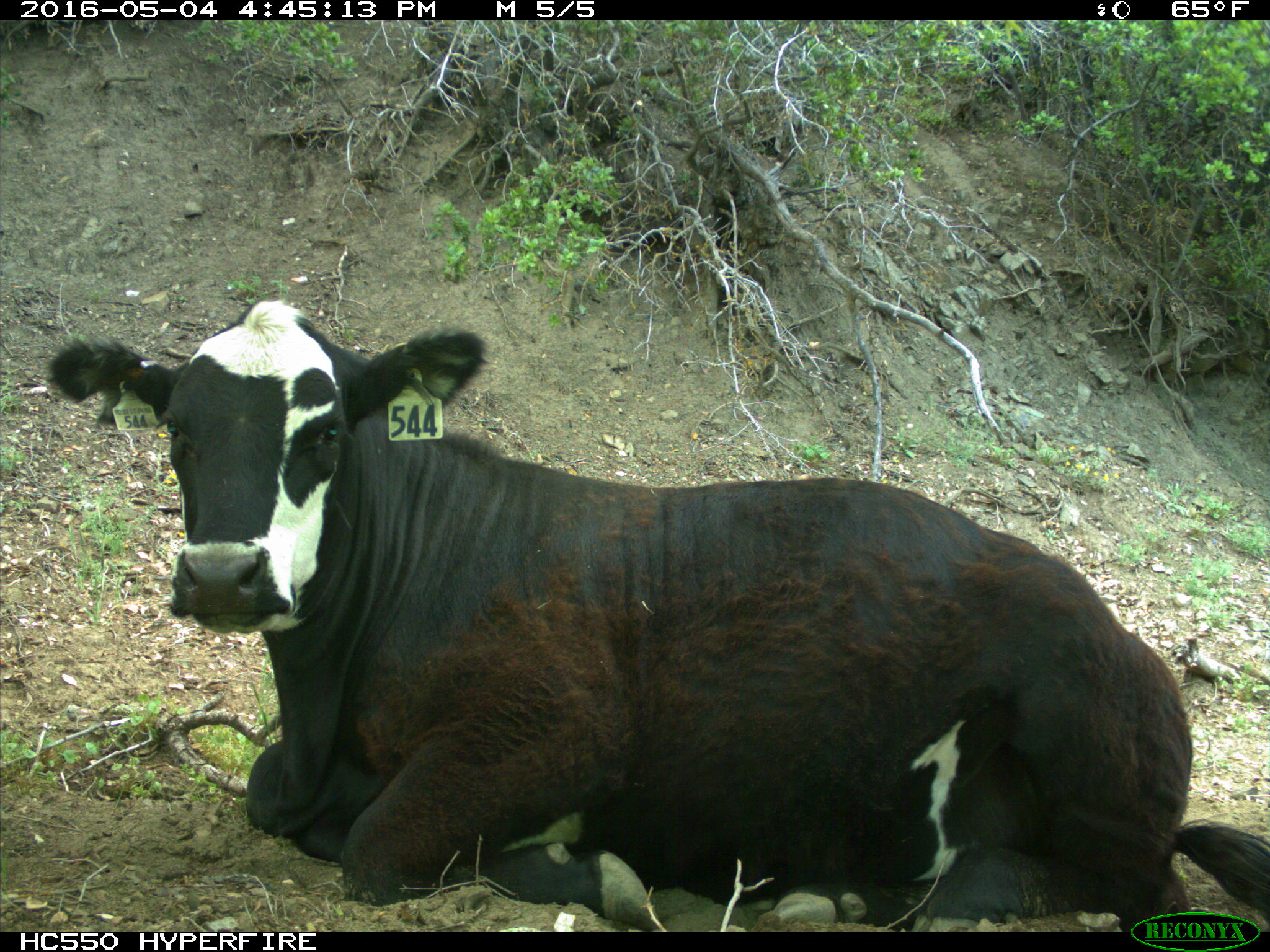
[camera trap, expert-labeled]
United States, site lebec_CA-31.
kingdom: Animalia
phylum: Chordata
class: Mammalia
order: Artiodactyla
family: Bovidae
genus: Bos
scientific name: Bos taurus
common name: domestic cow